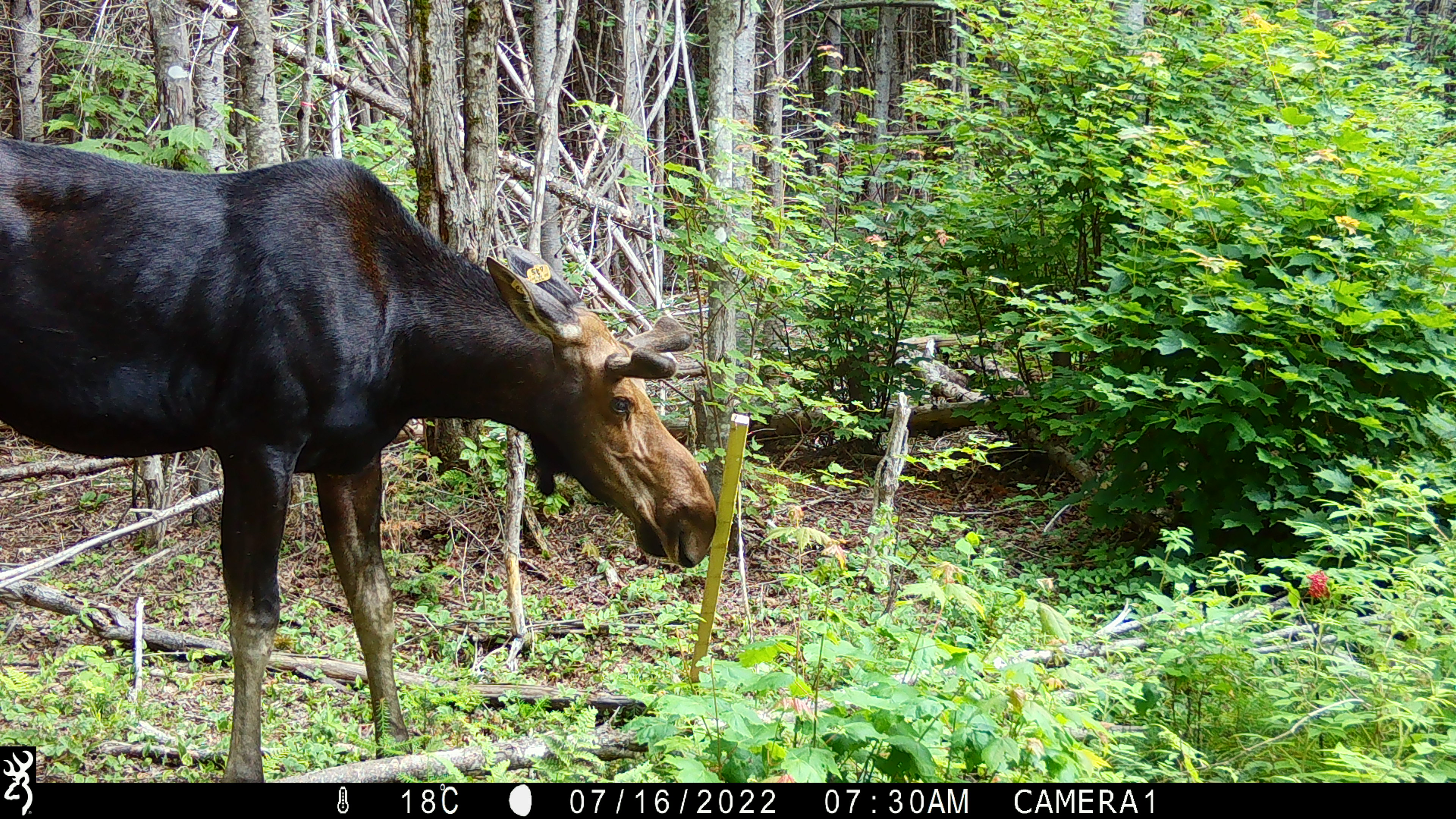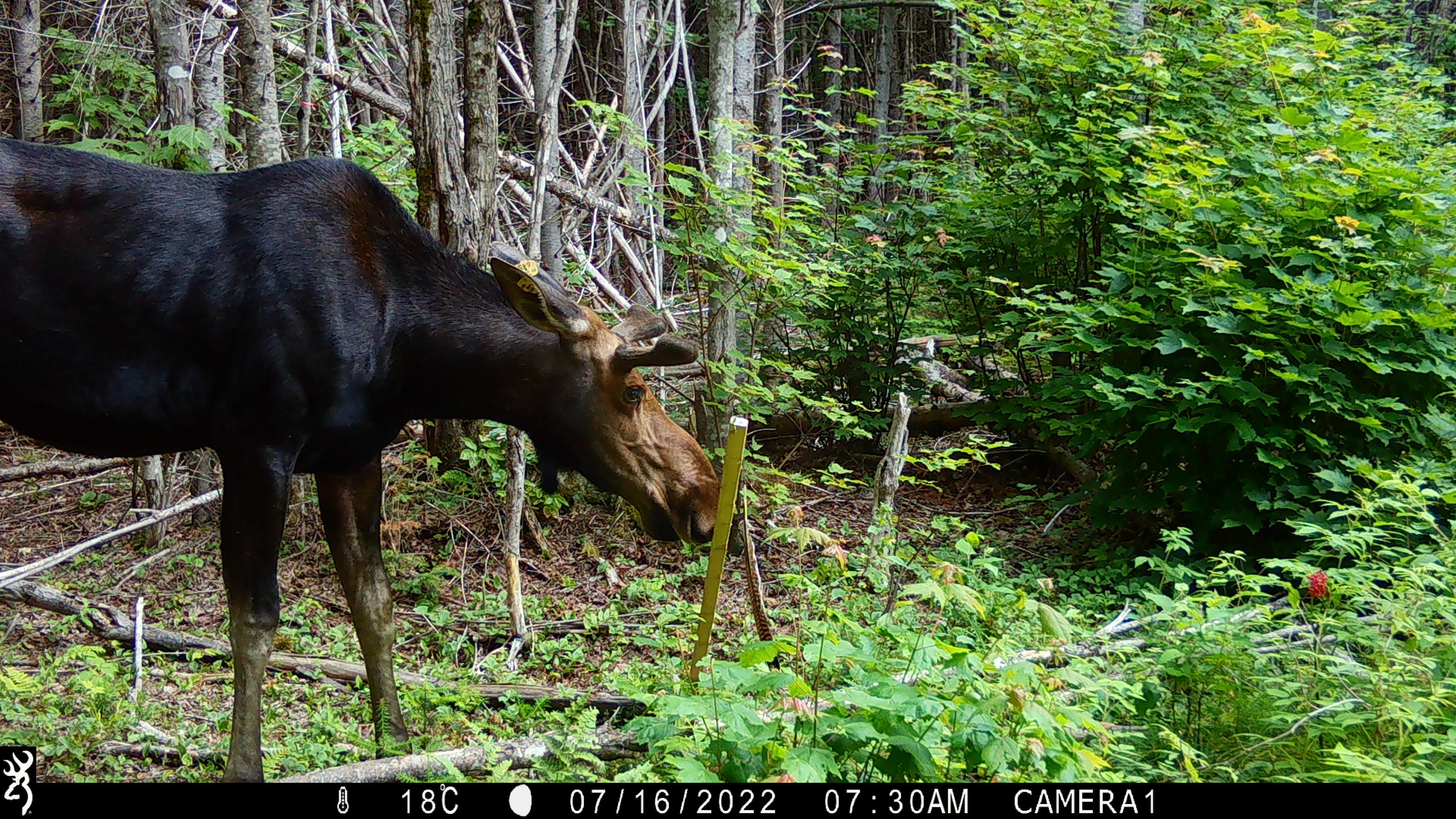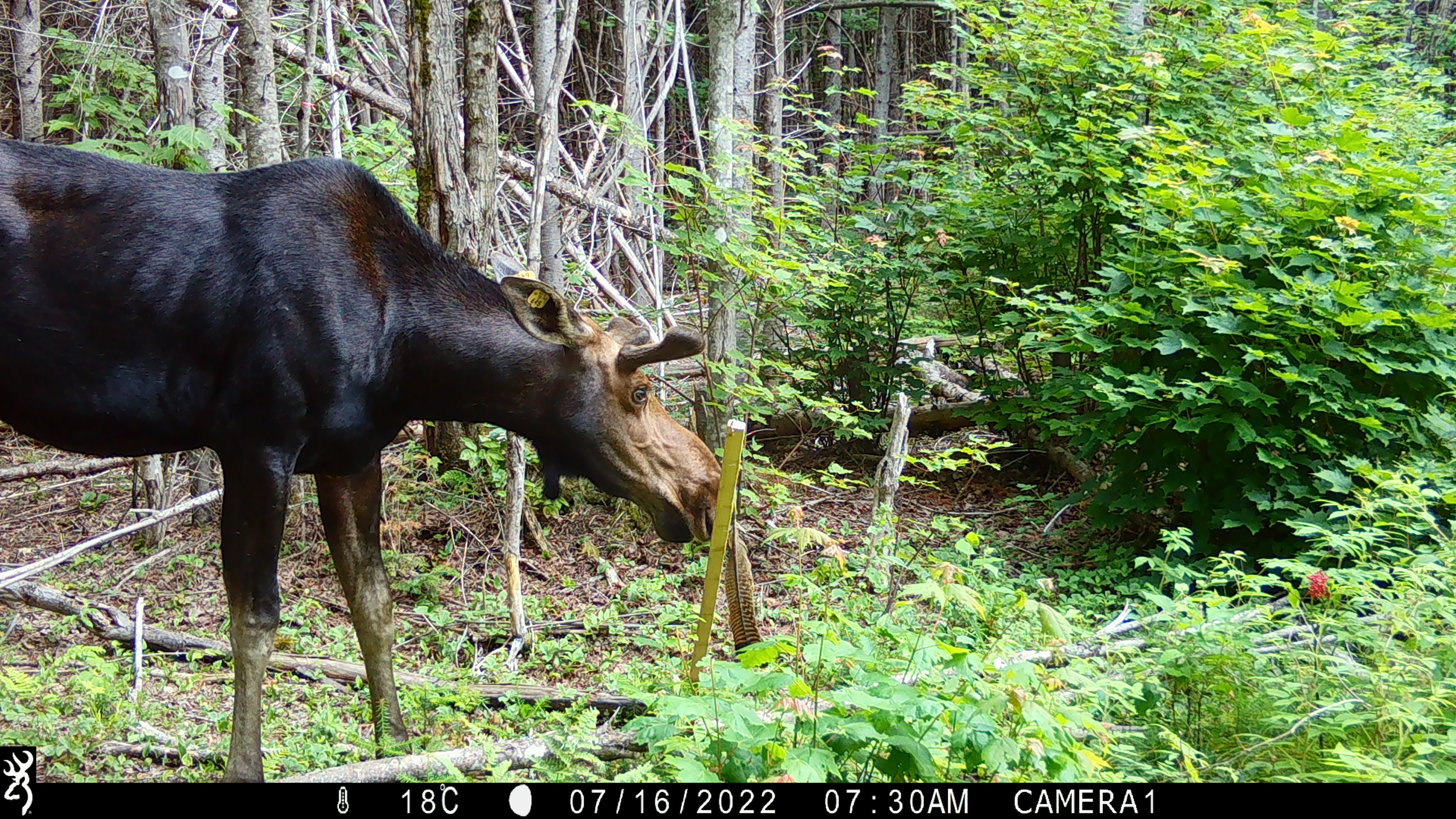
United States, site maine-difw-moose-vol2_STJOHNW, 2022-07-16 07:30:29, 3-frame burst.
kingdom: Animalia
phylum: Chordata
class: Mammalia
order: Artiodactyla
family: Cervidae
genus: Alces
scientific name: Alces alces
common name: moose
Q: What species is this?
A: Moose (Alces alces).